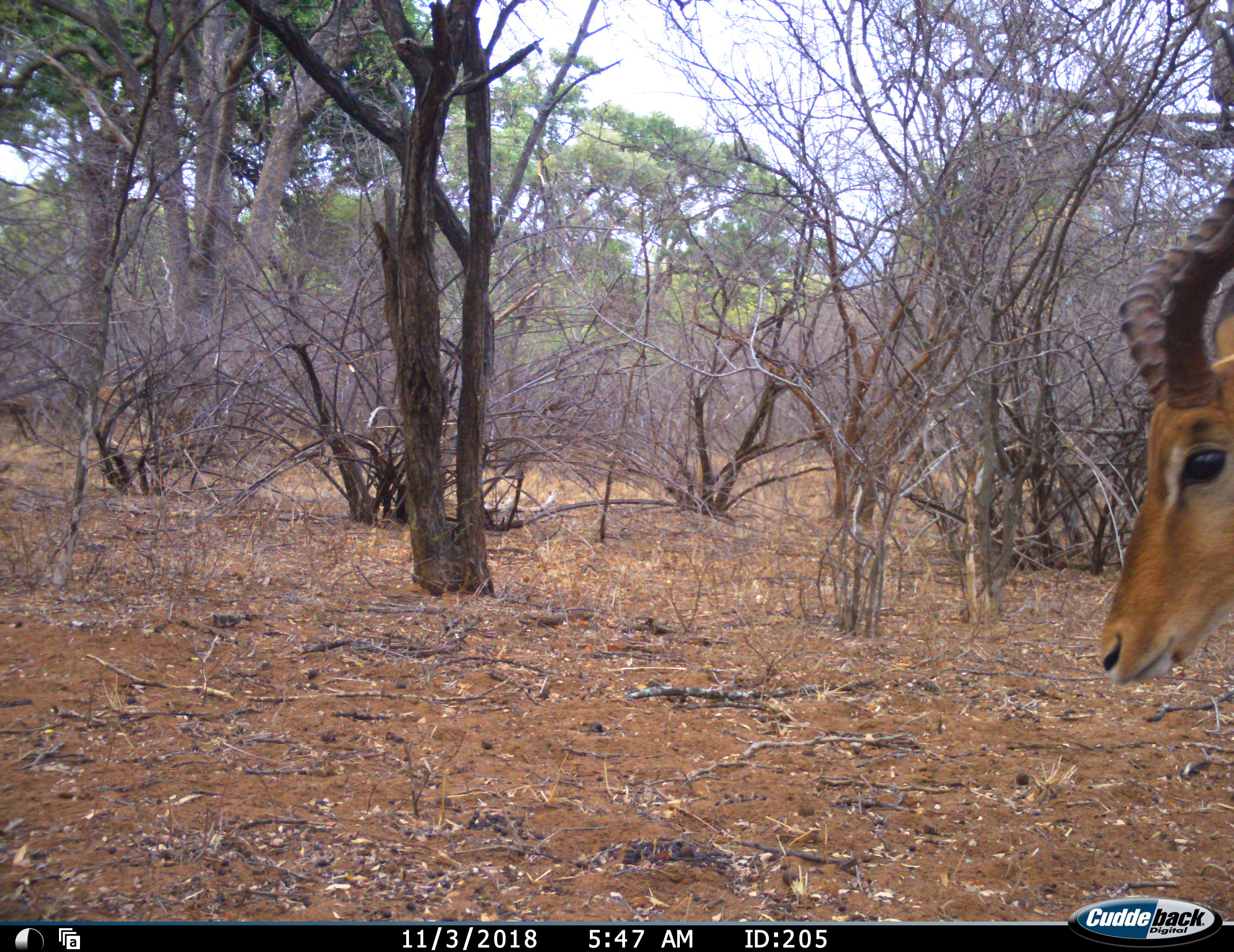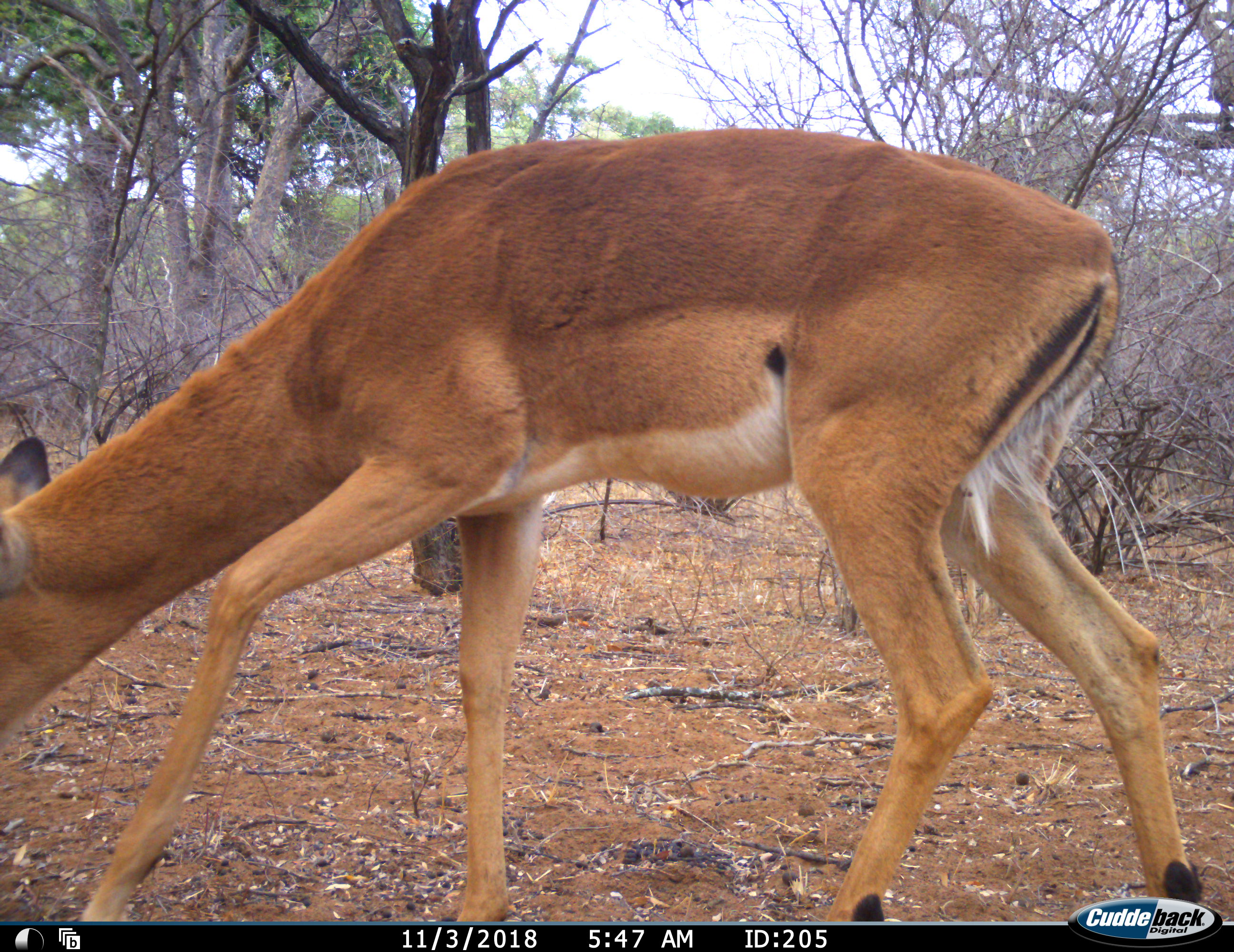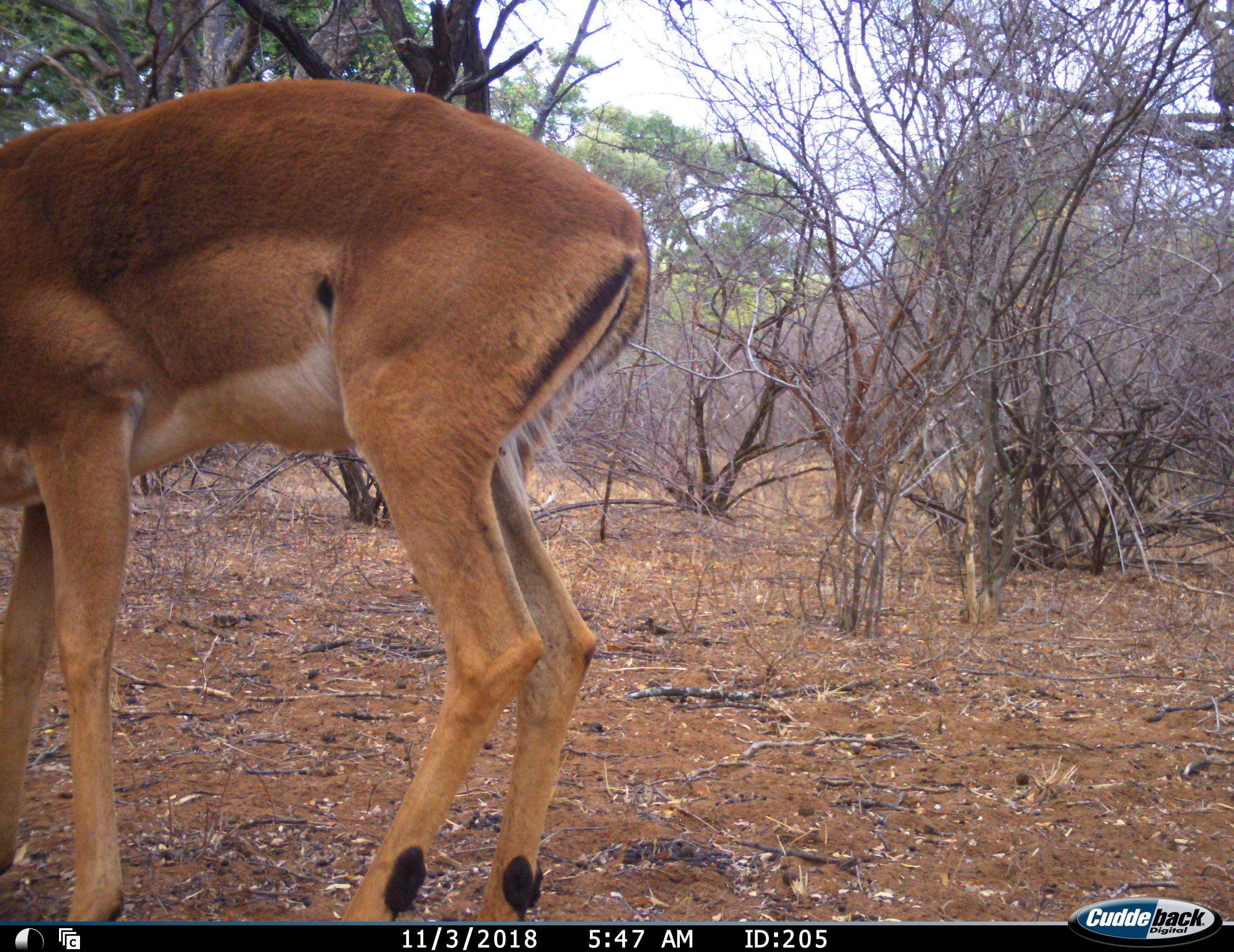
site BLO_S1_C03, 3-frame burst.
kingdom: Animalia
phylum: Chordata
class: Mammalia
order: Artiodactyla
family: Bovidae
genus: Aepyceros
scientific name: Aepyceros melampus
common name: impala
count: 1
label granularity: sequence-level